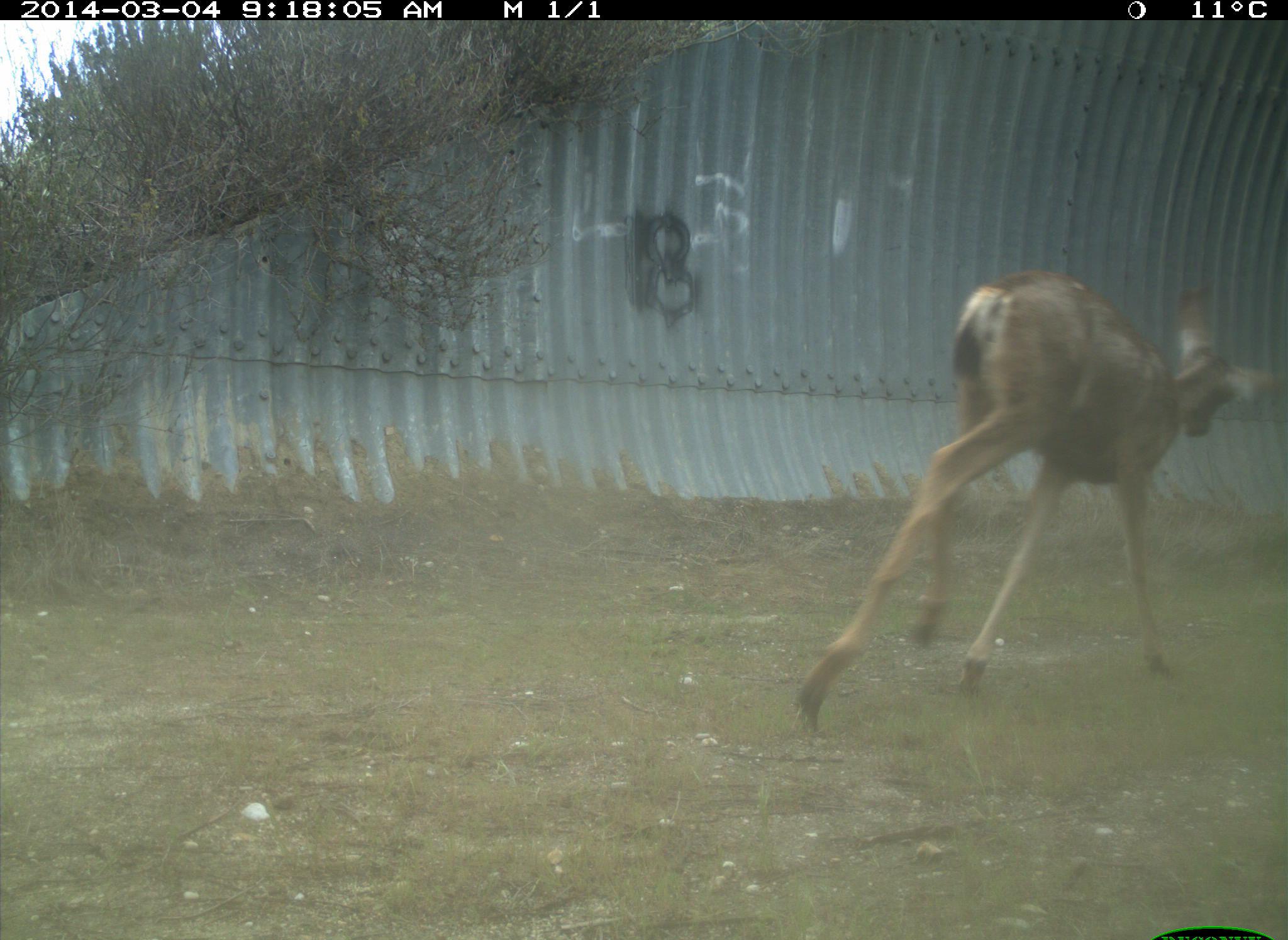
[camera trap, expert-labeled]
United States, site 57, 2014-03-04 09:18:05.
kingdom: Animalia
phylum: Chordata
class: Mammalia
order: Artiodactyla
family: Cervidae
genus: Odocoileus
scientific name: Odocoileus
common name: deer